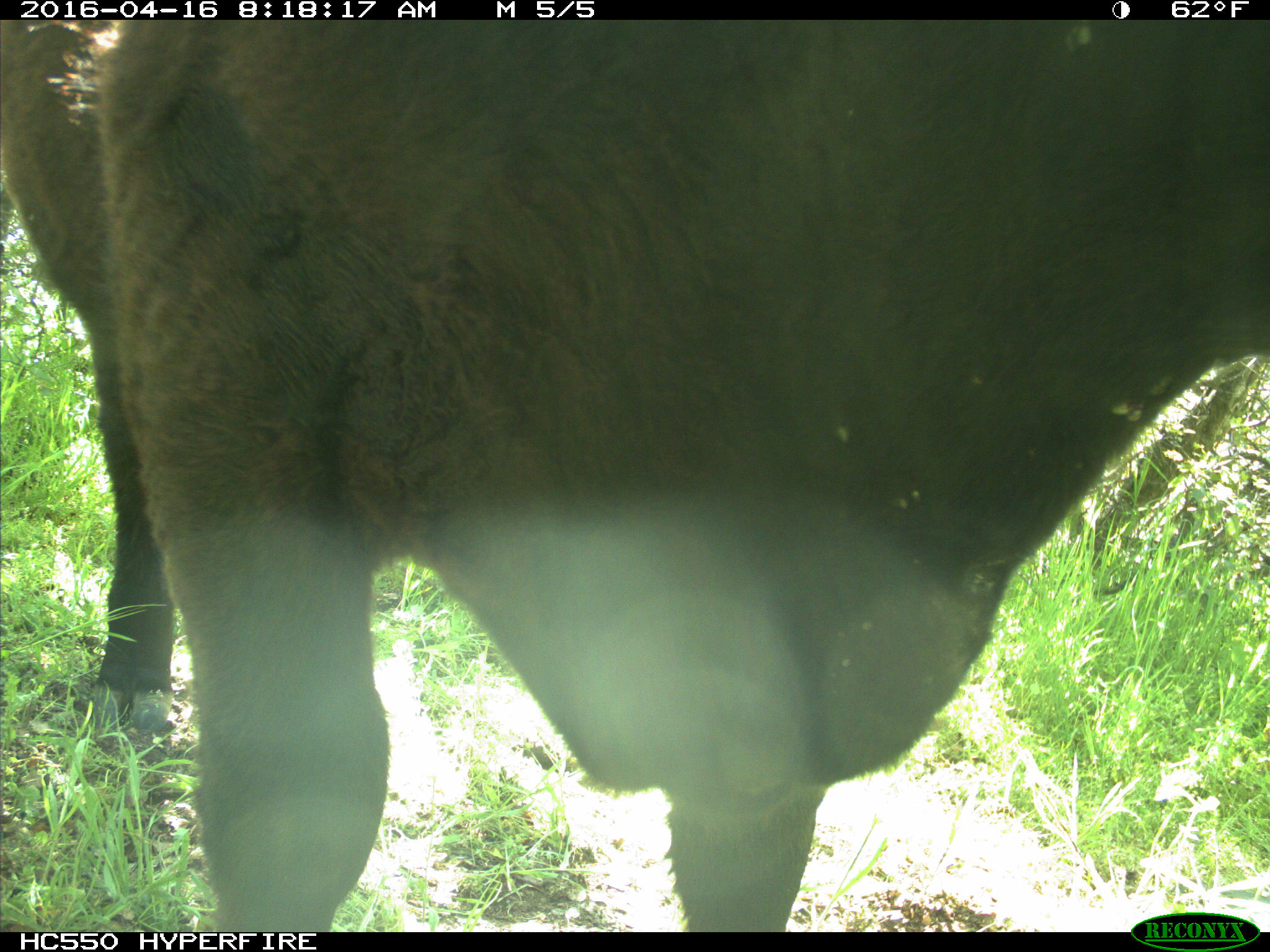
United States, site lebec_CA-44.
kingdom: Animalia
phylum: Chordata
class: Mammalia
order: Artiodactyla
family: Bovidae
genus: Bos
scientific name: Bos taurus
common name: domestic cow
Bos taurus (domestic cow).